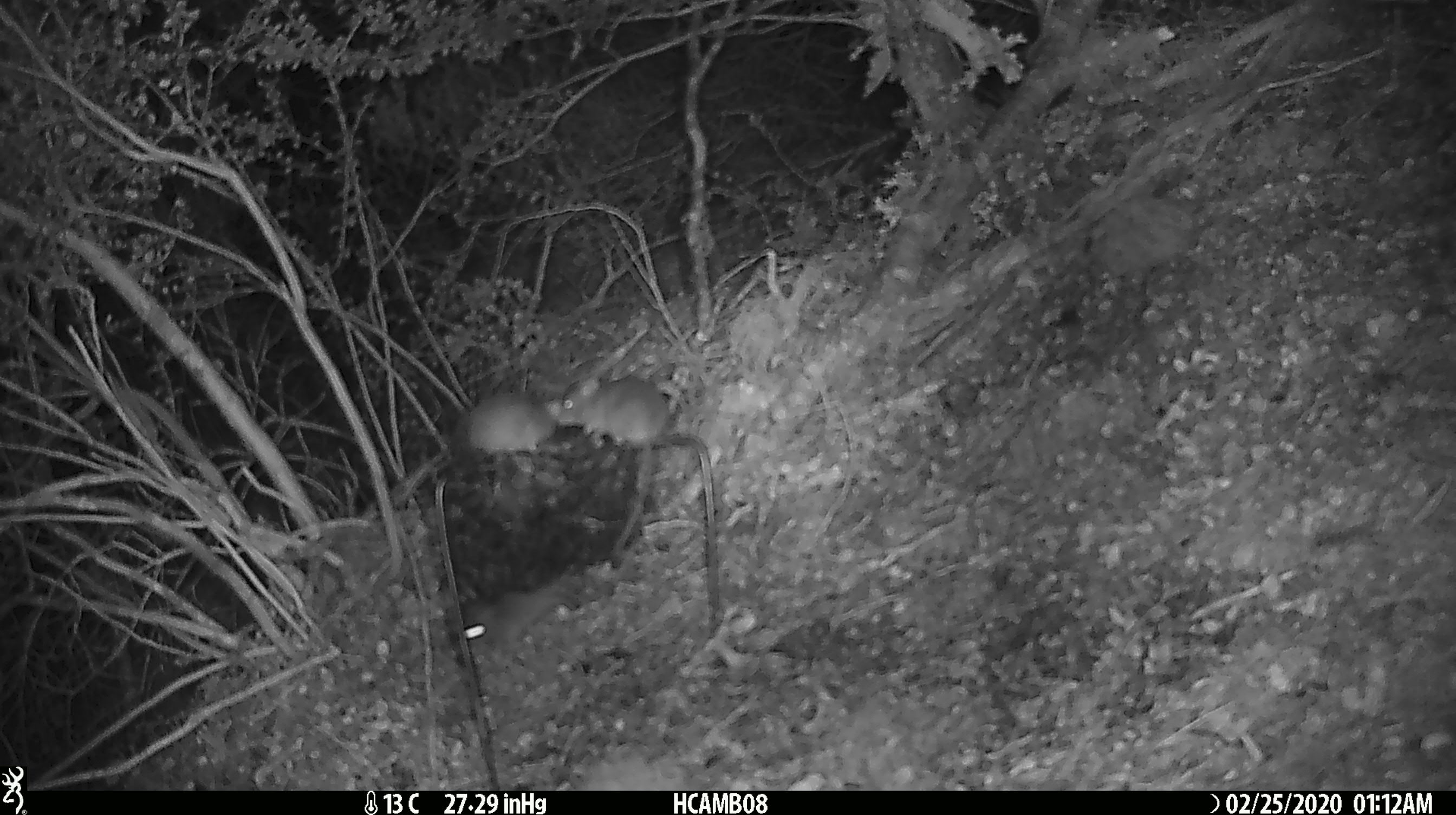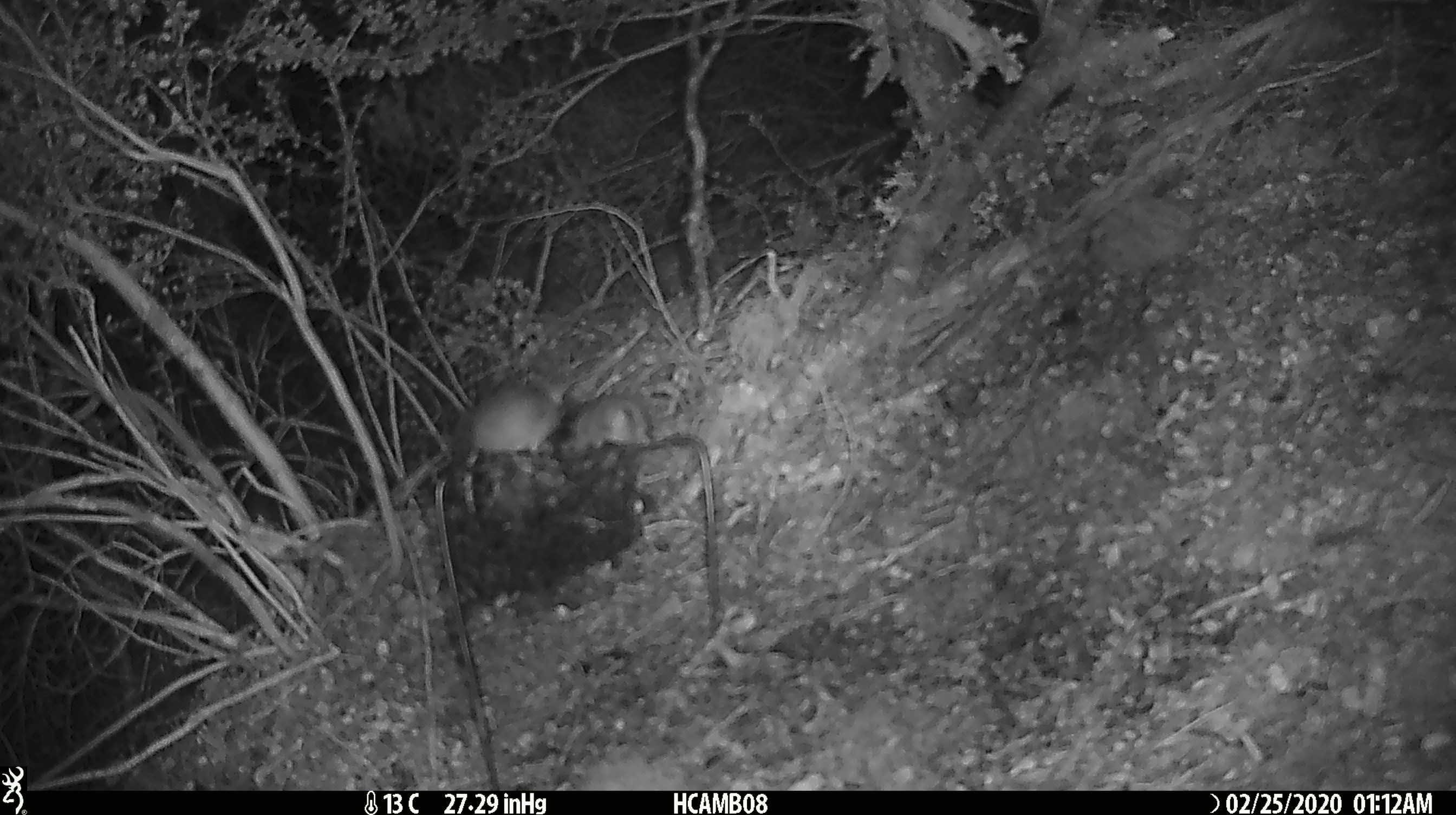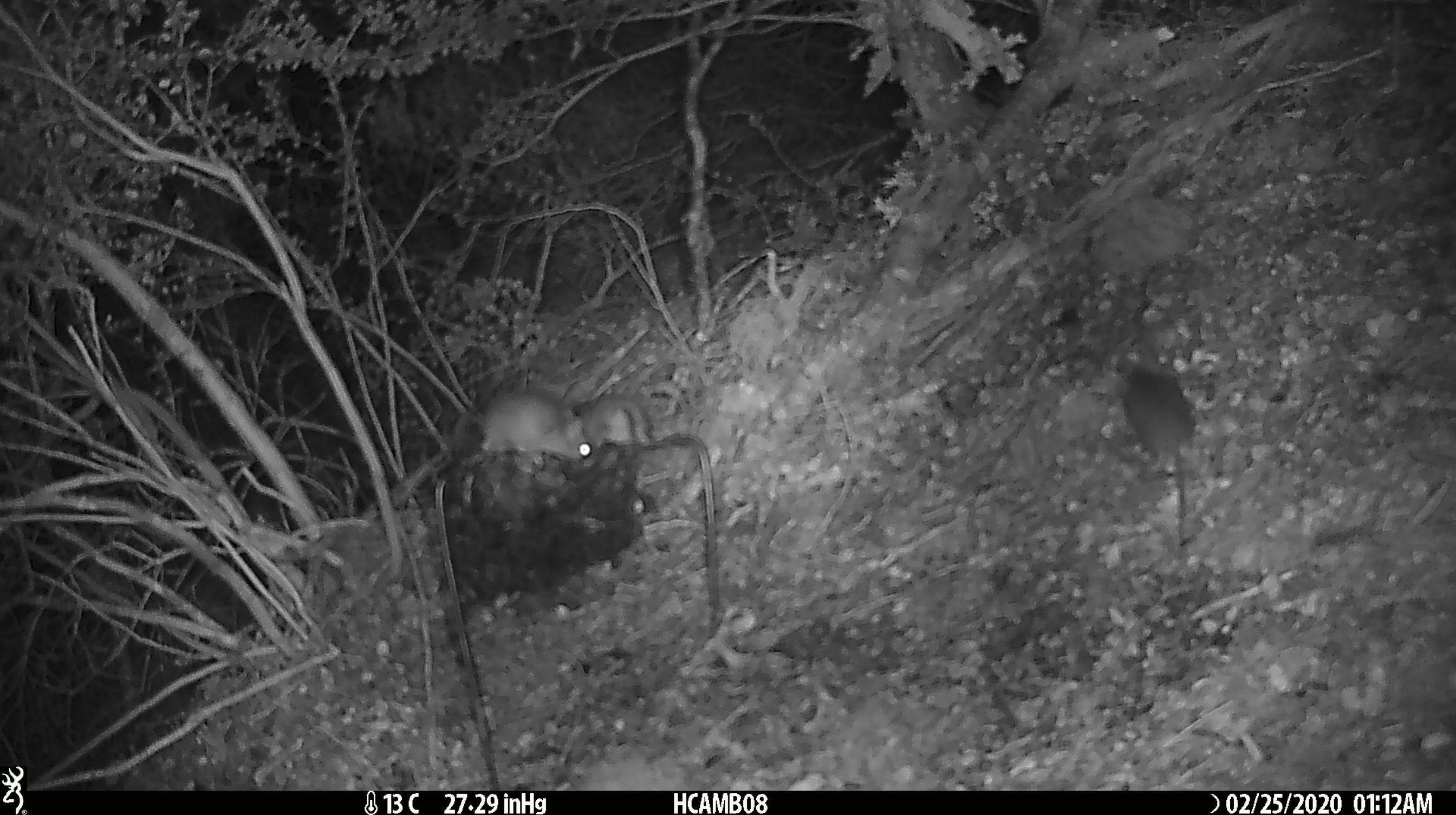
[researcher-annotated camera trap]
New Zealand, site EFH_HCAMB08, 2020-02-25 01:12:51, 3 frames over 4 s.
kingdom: Animalia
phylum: Chordata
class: Mammalia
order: Rodentia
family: Muridae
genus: Mus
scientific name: Mus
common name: mouse